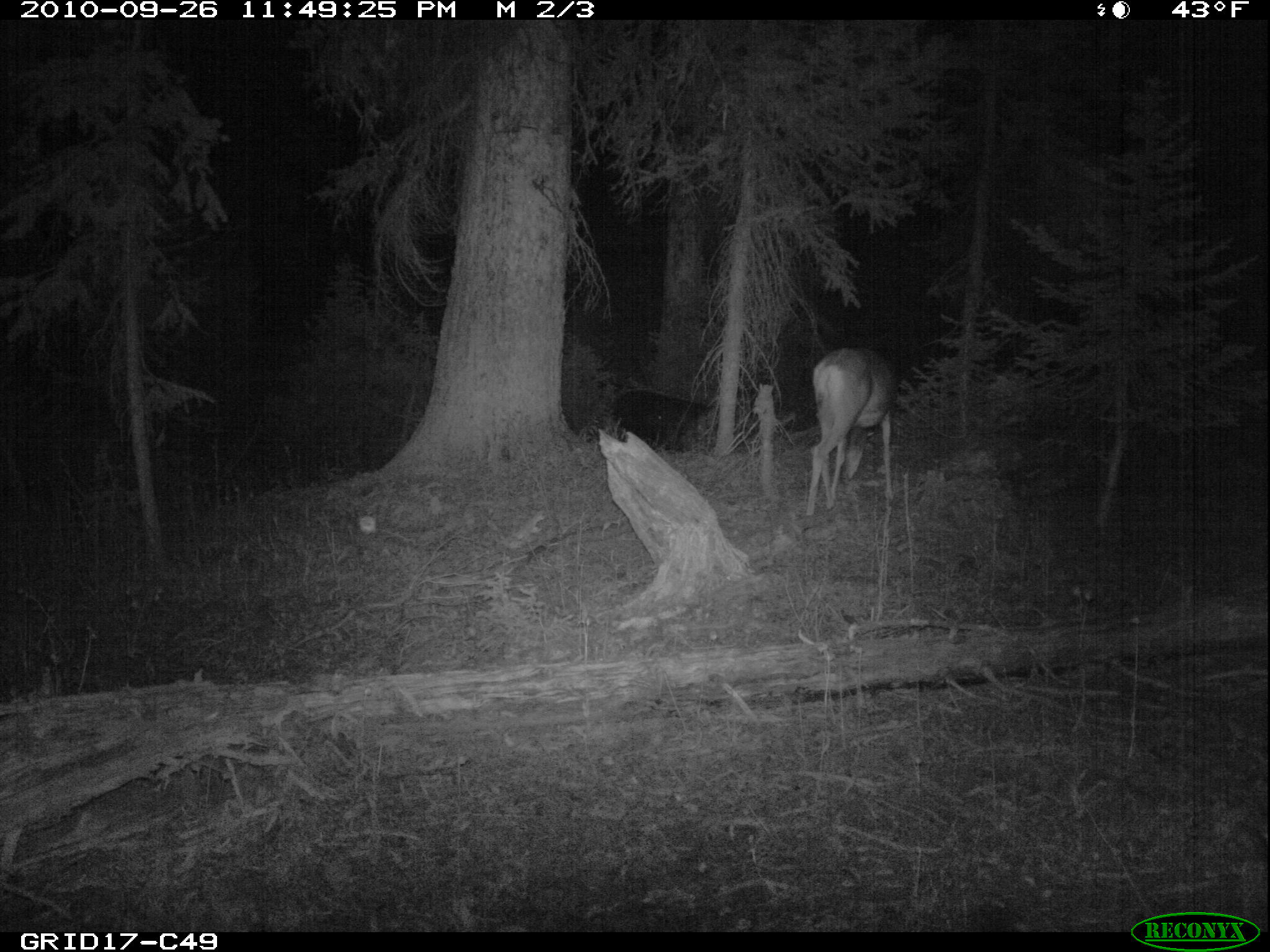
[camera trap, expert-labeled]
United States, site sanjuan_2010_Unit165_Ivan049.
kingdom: Animalia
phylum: Chordata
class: Mammalia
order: Artiodactyla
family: Cervidae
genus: Odocoileus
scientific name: Odocoileus hemionus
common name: mule deer